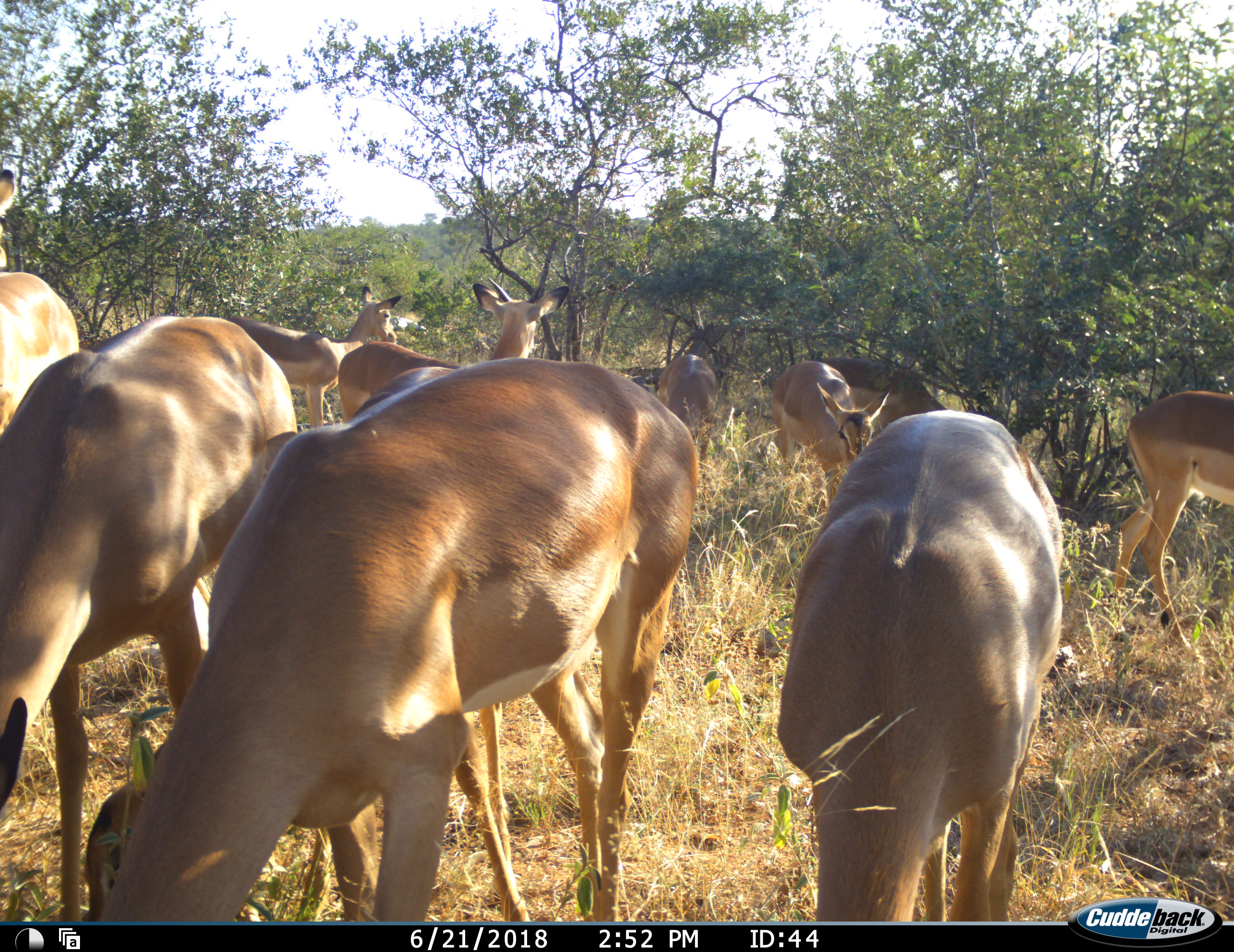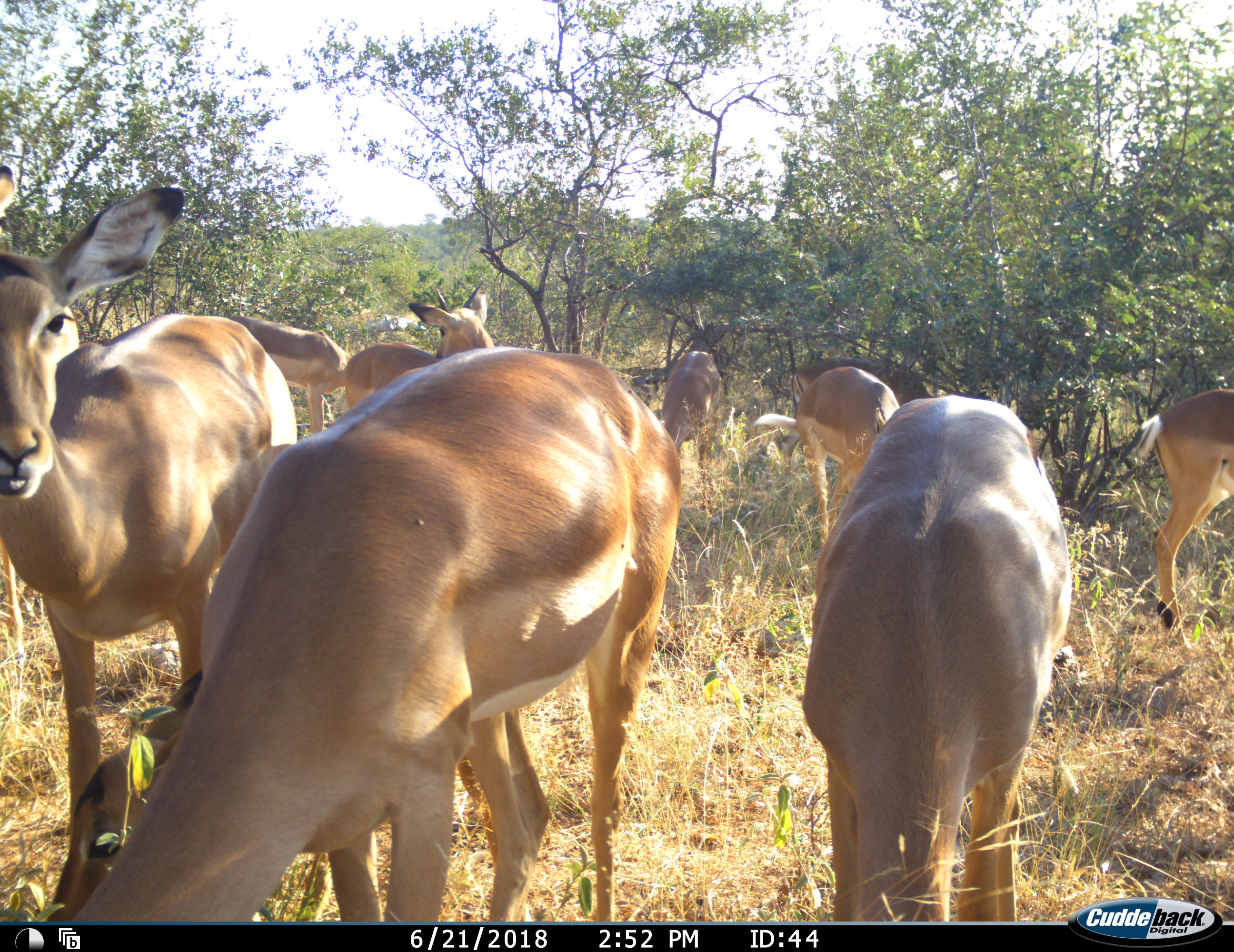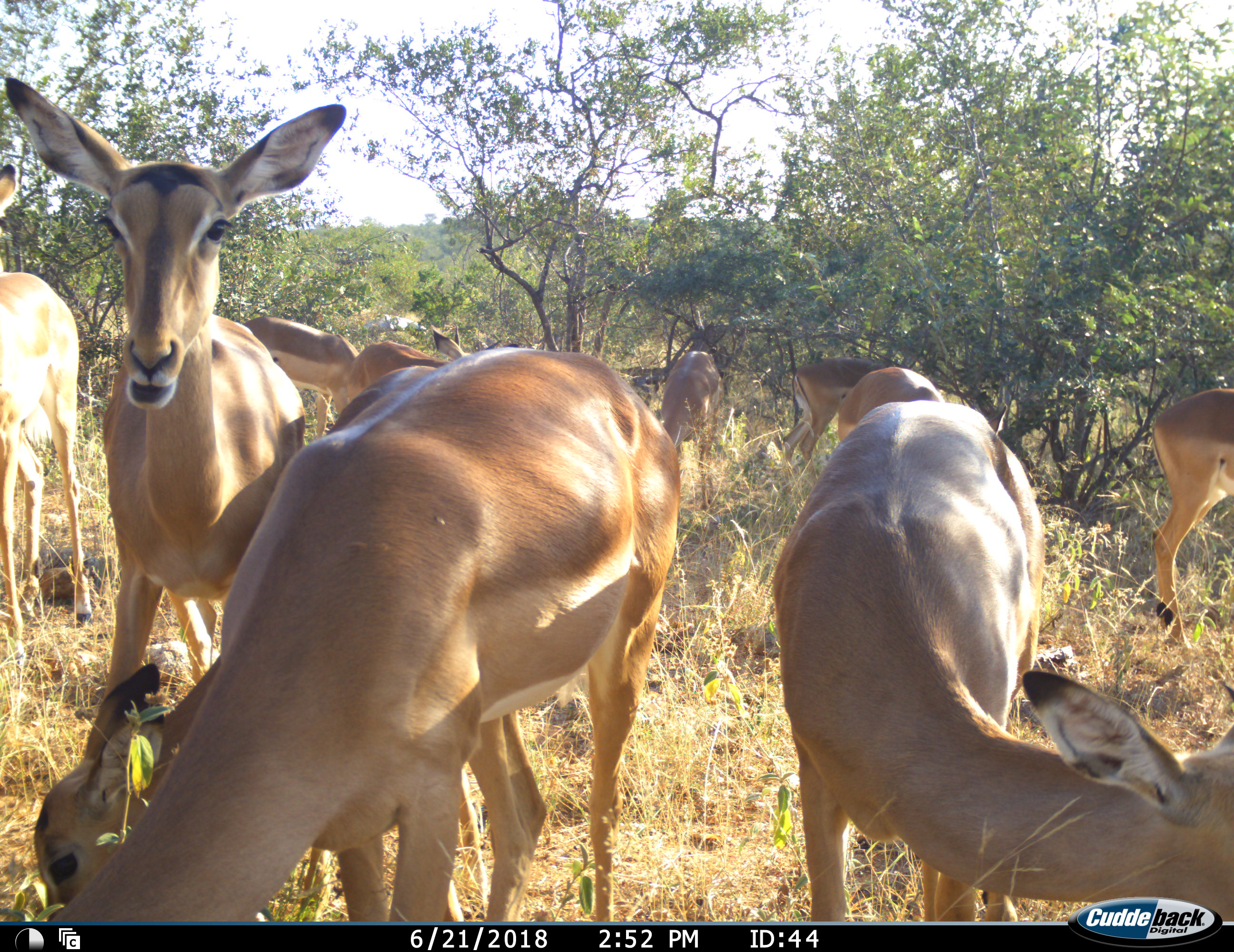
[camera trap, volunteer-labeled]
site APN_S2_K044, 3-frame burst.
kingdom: Animalia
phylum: Chordata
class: Mammalia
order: Artiodactyla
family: Bovidae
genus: Aepyceros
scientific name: Aepyceros melampus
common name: impala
Impala (Aepyceros melampus), count 11-50. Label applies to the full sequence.